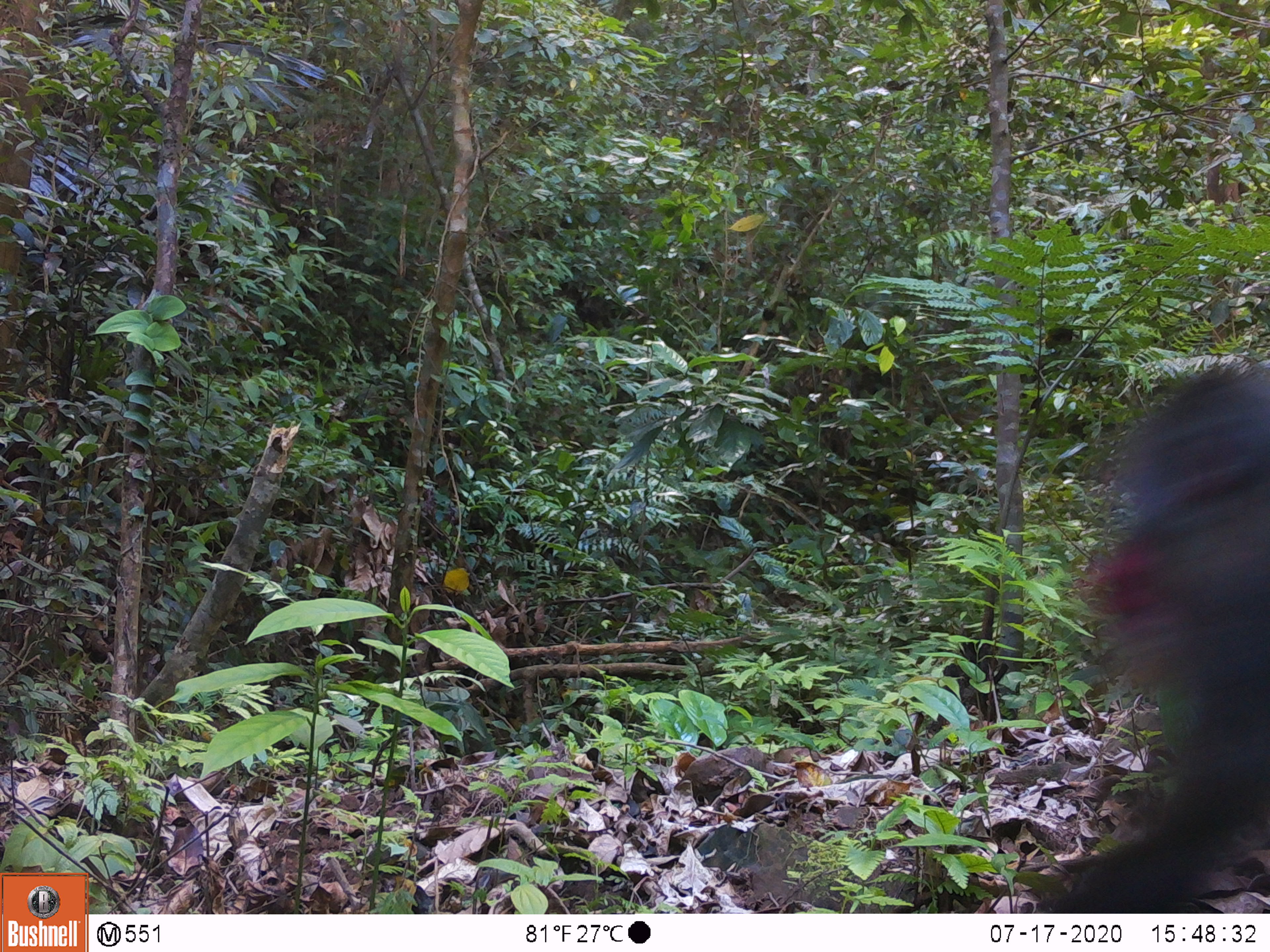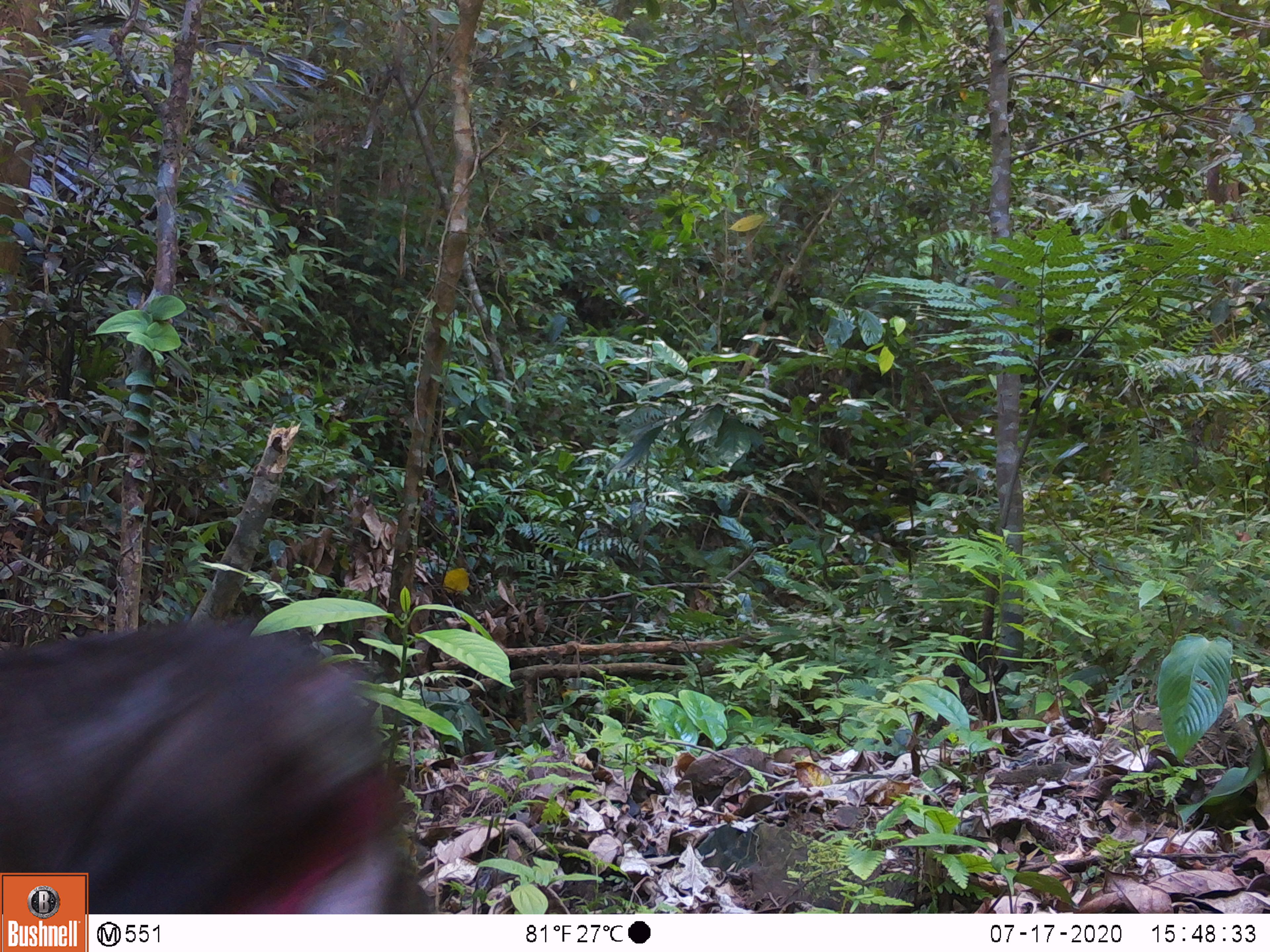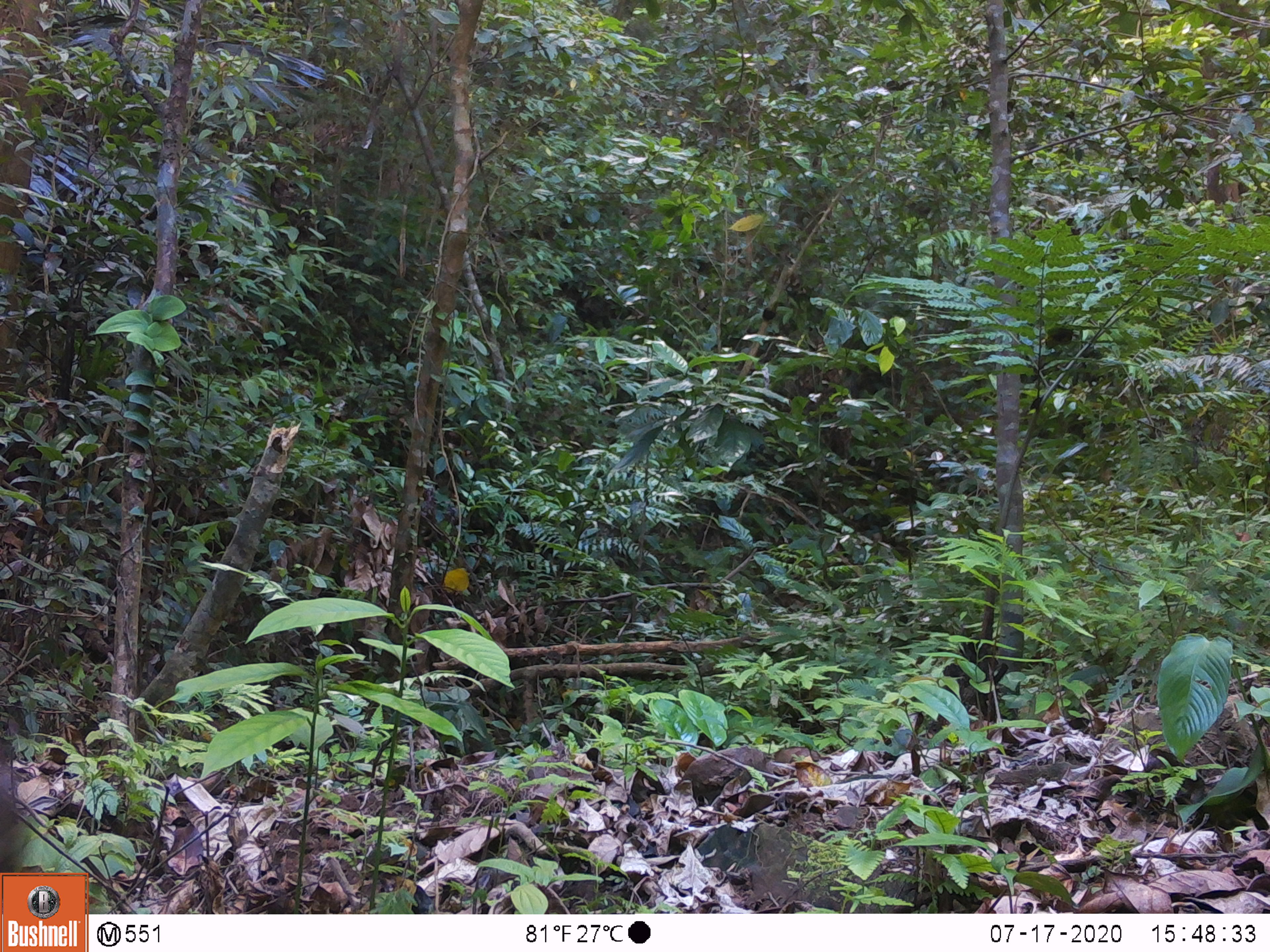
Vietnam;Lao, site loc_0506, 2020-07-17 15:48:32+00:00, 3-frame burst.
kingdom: Animalia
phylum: Chordata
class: Mammalia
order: Primates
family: Cercopithecidae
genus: Macaca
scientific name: Macaca arctoides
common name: stump-tailed macaque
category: stump tailed macaque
Stump tailed macaque (stump-tailed macaque) (Macaca arctoides). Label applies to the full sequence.